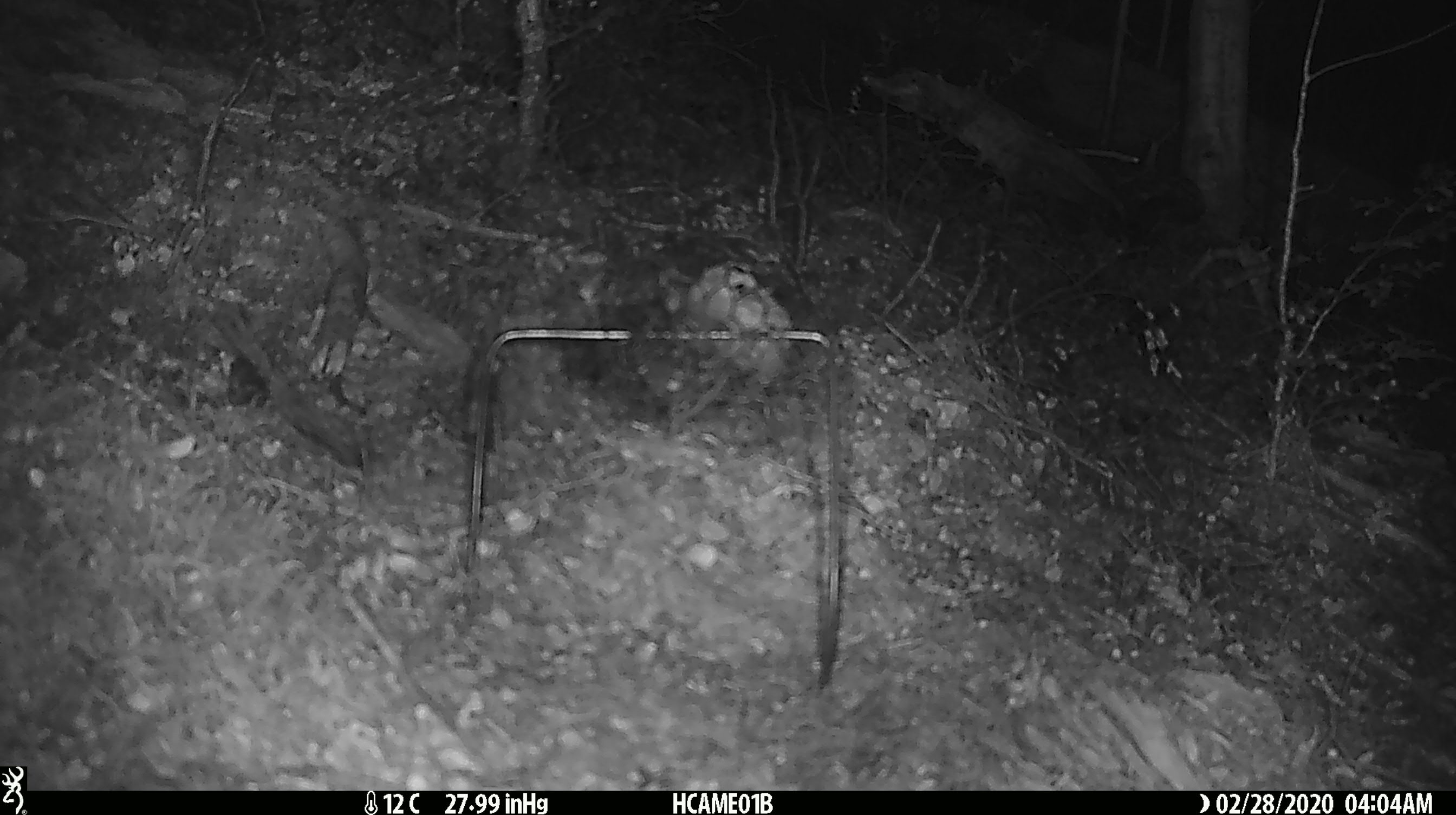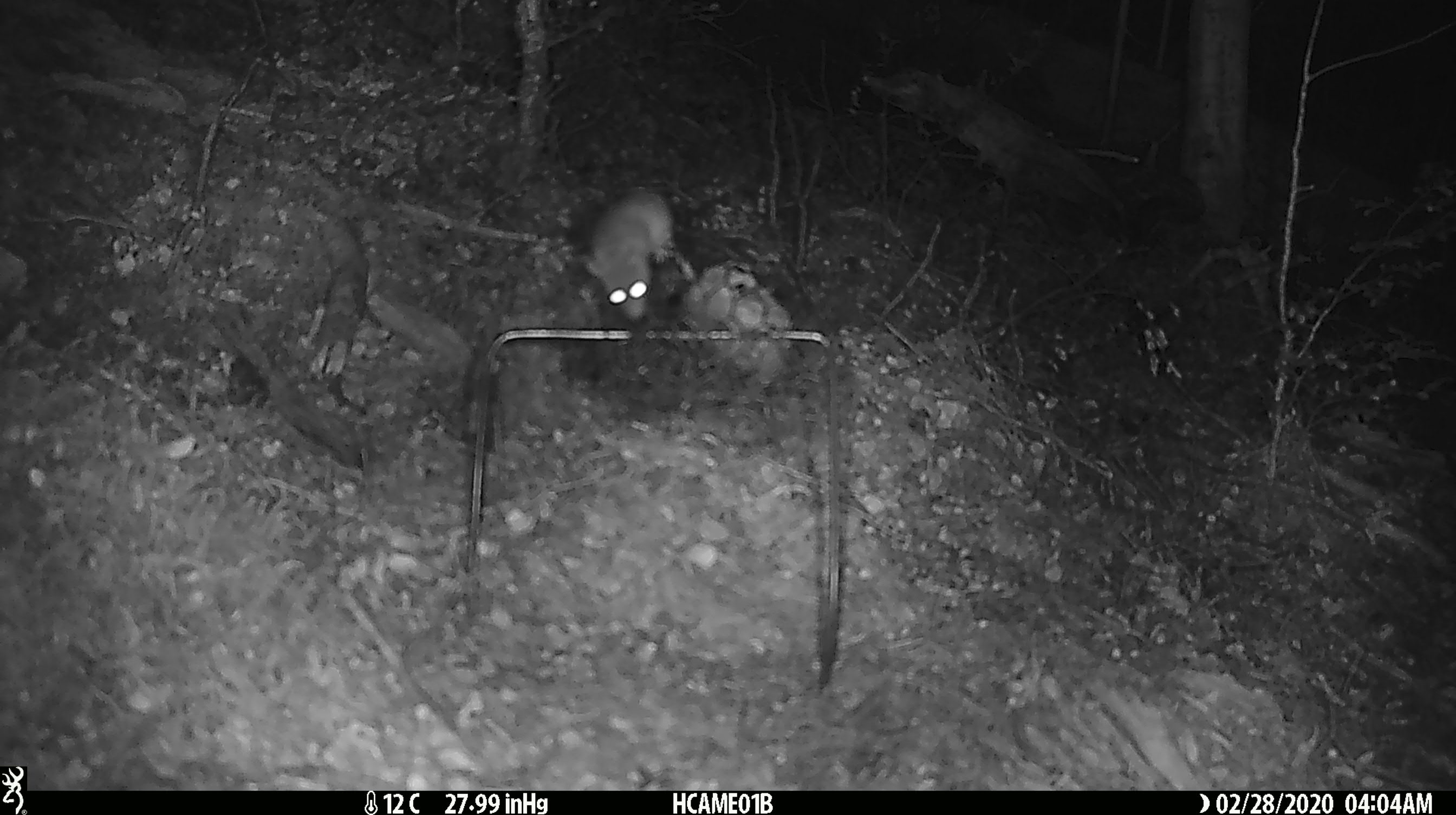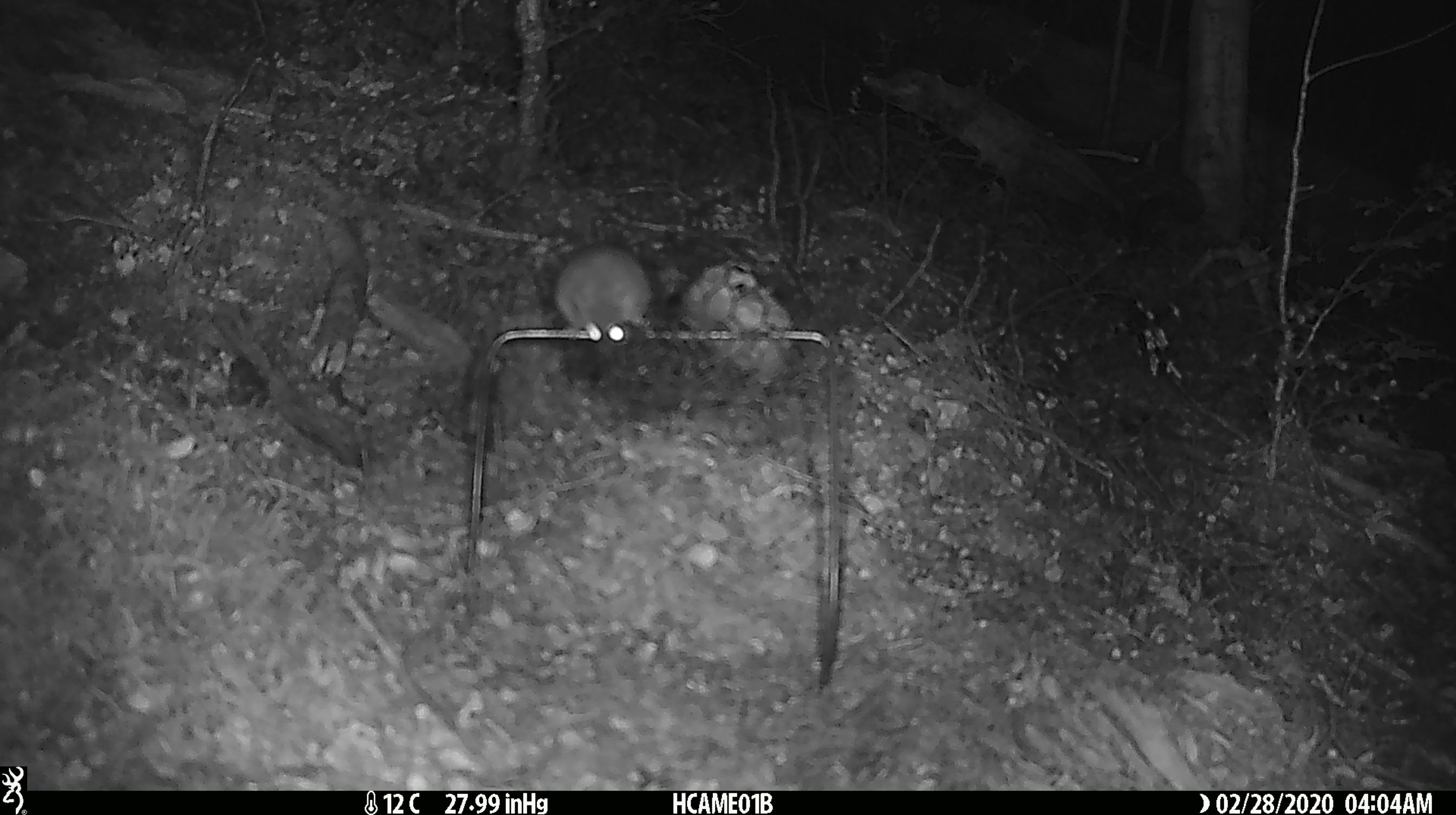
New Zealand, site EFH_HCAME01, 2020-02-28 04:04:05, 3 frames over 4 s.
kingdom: Animalia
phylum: Chordata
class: Mammalia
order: Rodentia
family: Muridae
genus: Mus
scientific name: Mus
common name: mouse